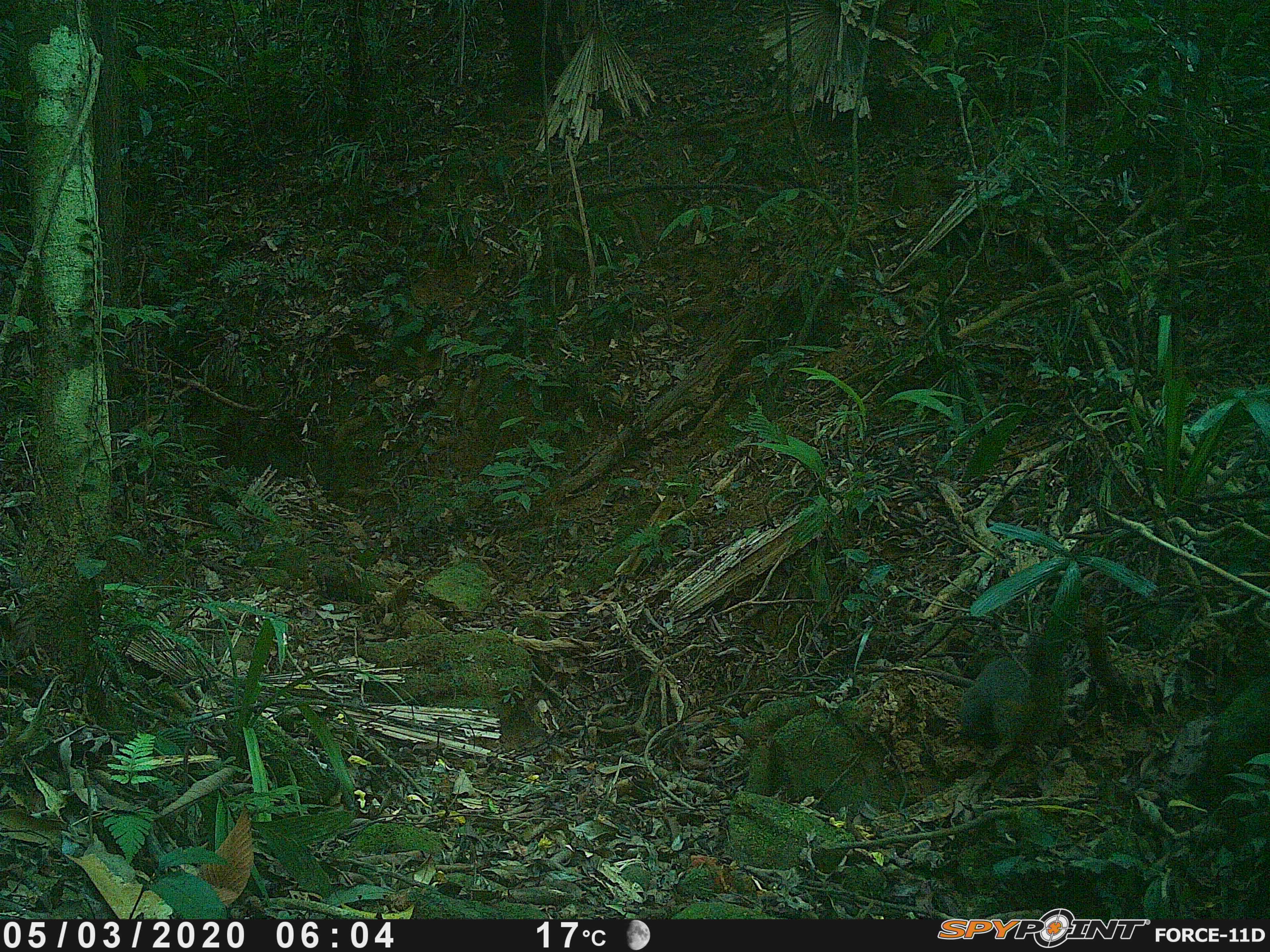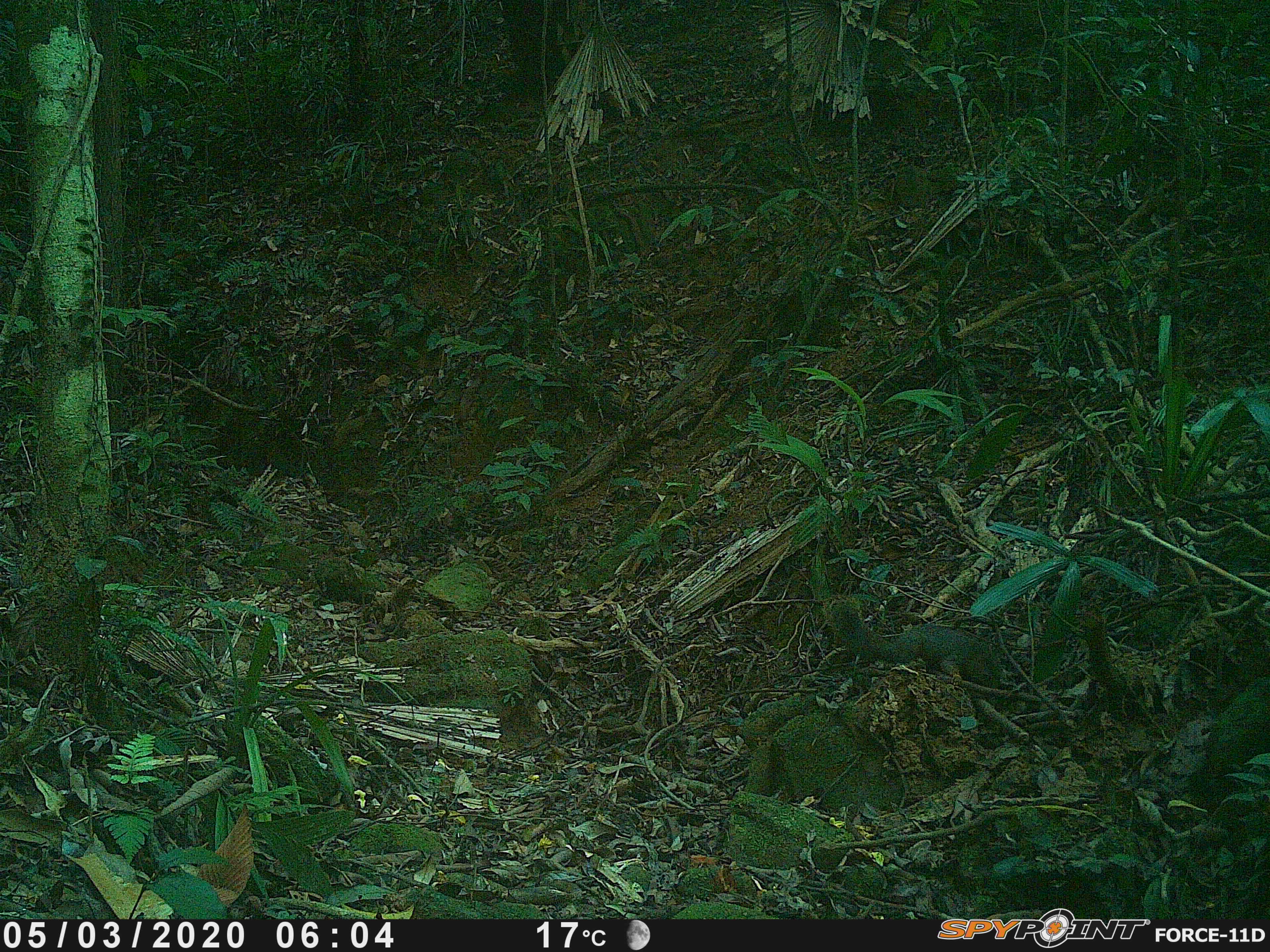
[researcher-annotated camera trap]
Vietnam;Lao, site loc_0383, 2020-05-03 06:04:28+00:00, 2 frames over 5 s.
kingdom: Animalia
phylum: Chordata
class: Mammalia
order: Rodentia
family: Sciuridae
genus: Callosciurus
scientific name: Callosciurus erythraeus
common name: pallas's squirrel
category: pallass squirrel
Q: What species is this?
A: Pallass squirrel (pallas's squirrel) (Callosciurus erythraeus).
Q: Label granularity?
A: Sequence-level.